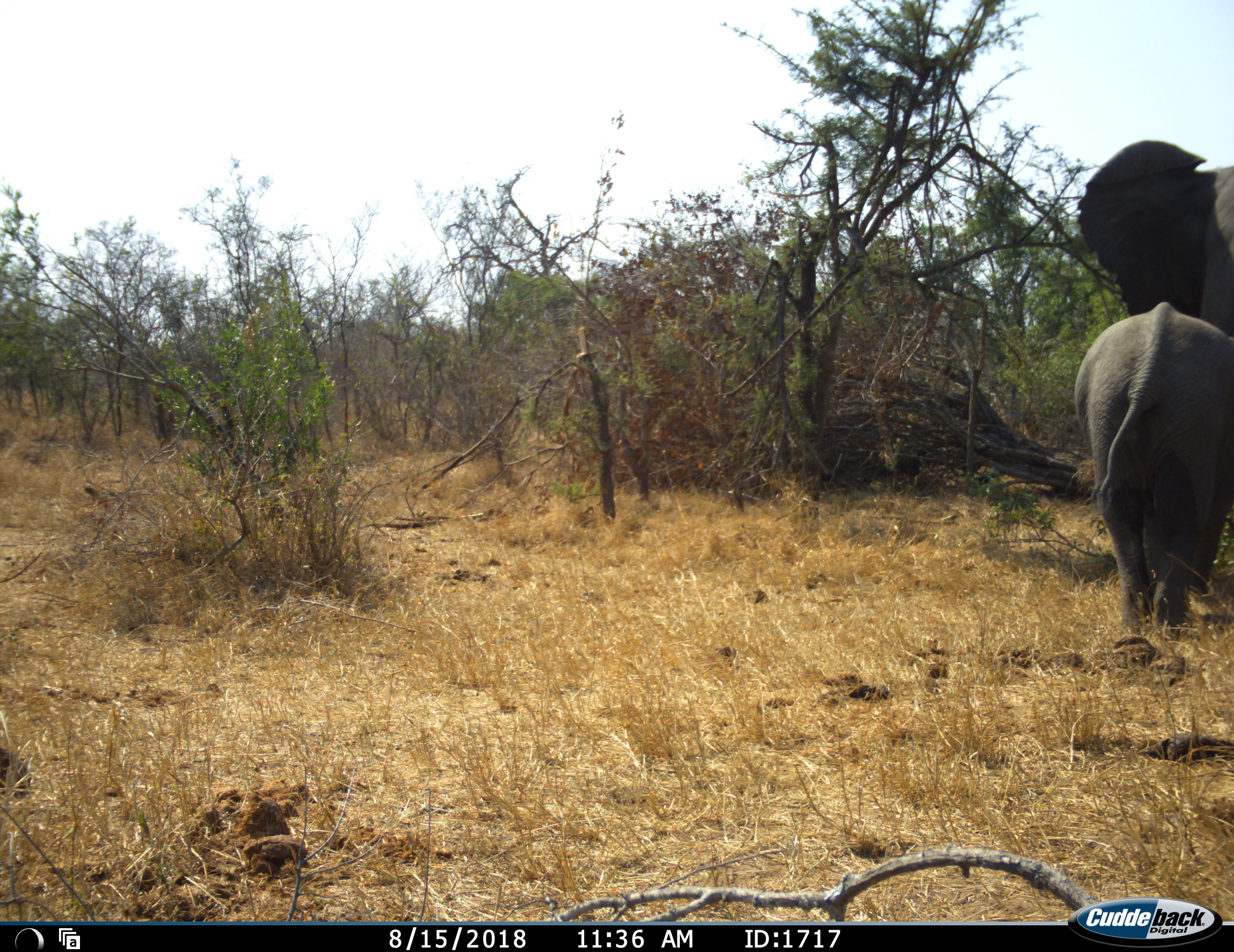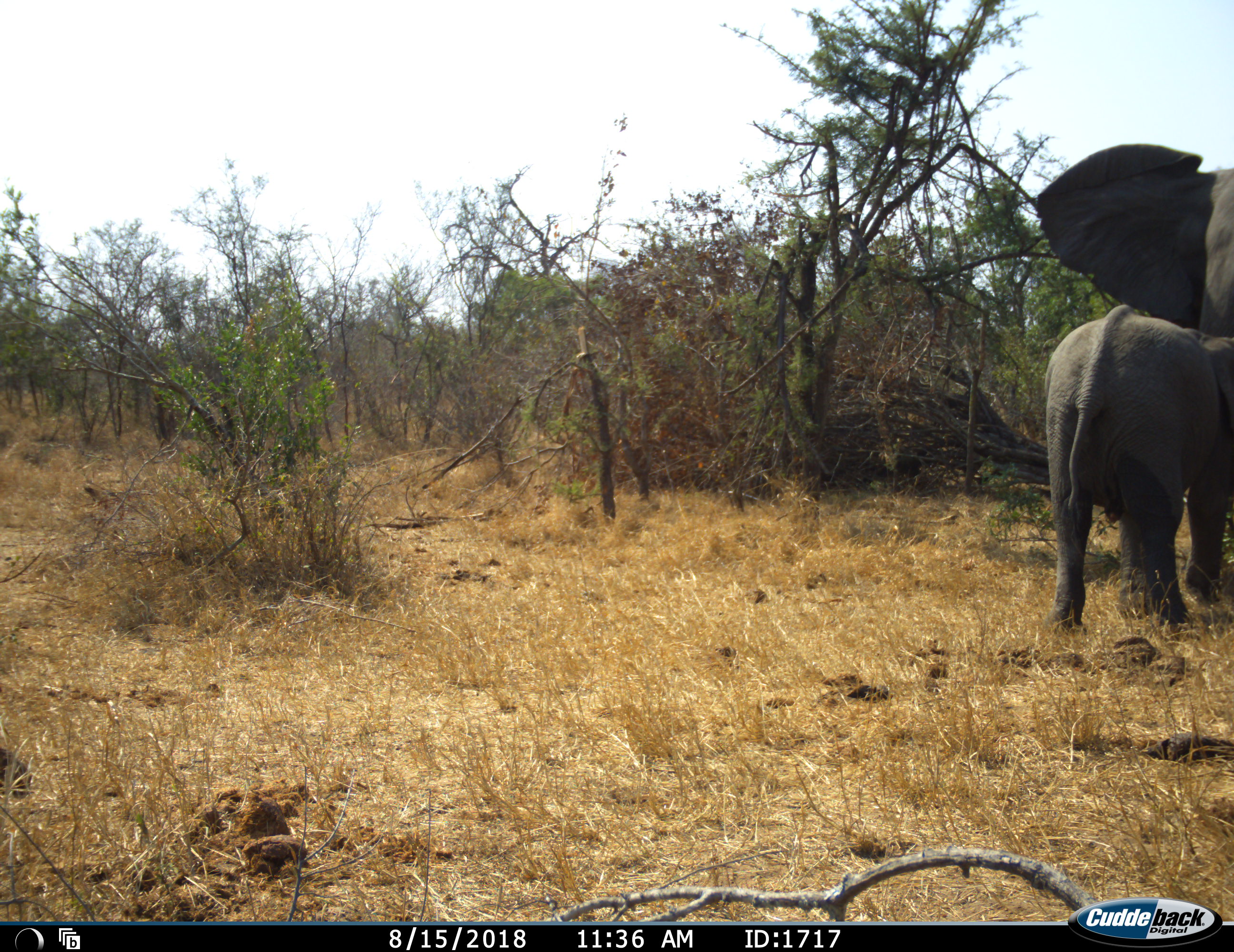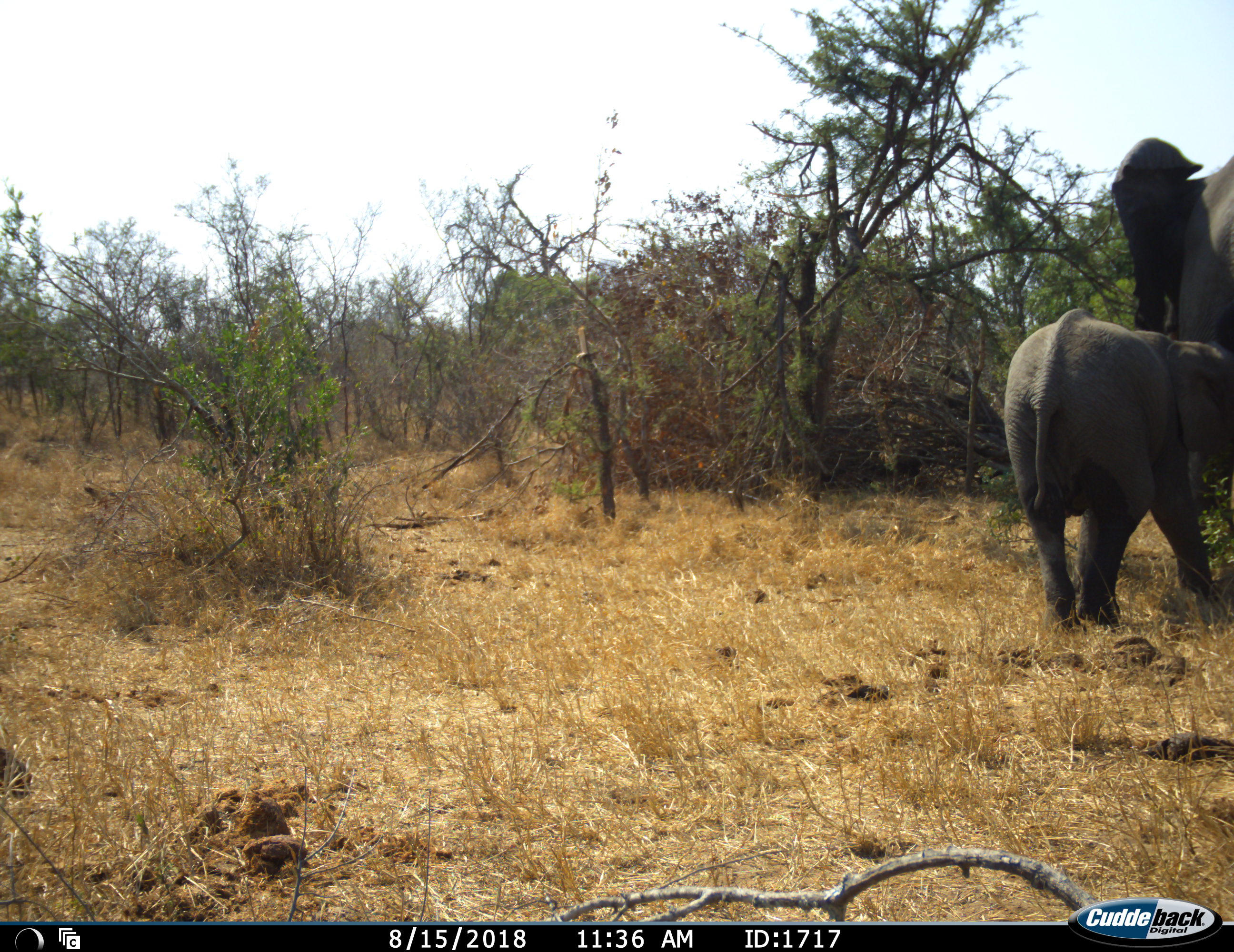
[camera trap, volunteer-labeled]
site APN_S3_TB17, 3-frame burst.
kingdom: Animalia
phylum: Chordata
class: Mammalia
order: Proboscidea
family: Elephantidae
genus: Loxodonta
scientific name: Loxodonta africana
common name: african bush elephant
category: elephant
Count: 2.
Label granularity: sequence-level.